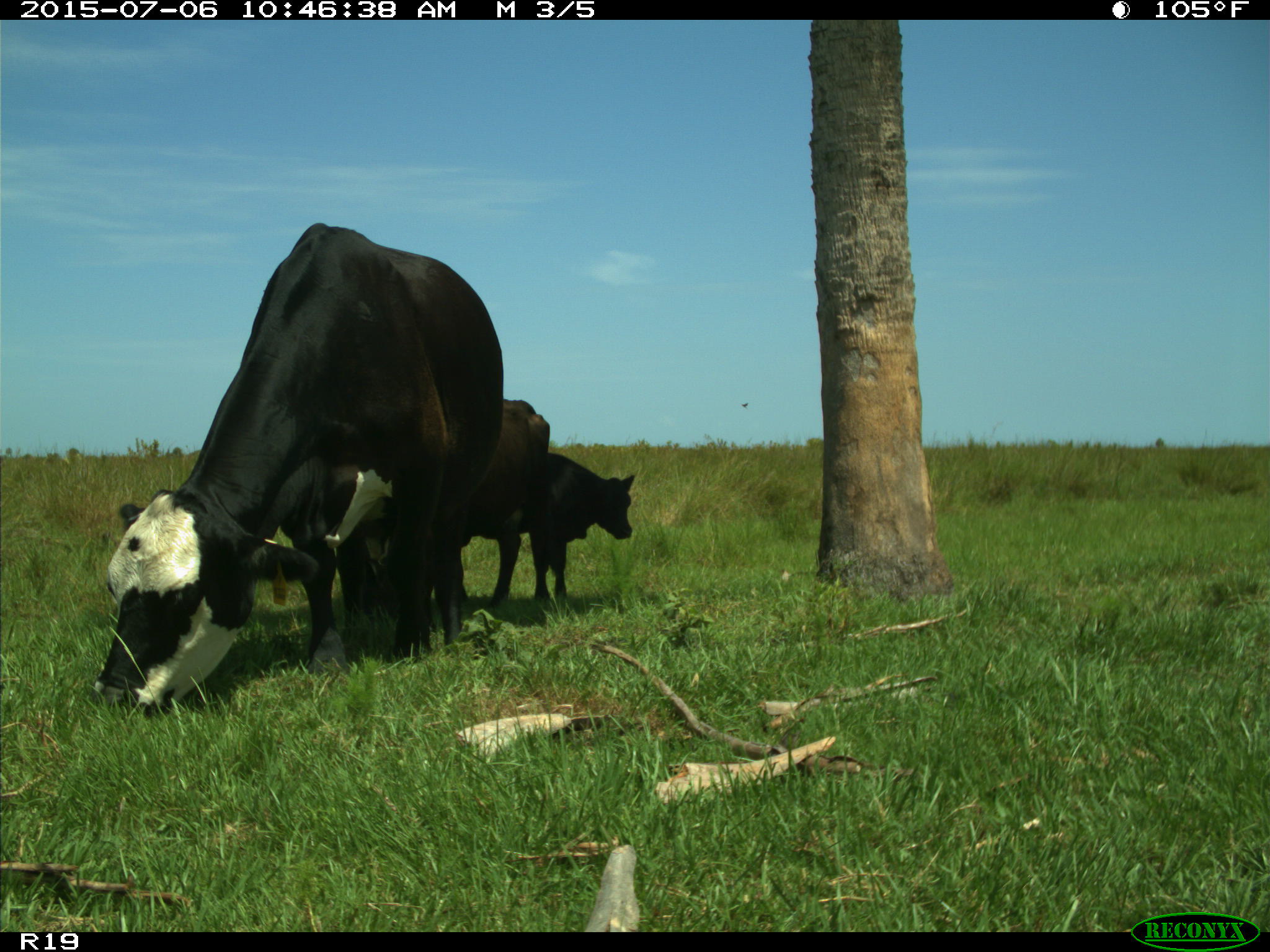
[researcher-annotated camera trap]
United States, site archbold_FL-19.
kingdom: Animalia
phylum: Chordata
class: Mammalia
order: Artiodactyla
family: Bovidae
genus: Bos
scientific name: Bos taurus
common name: domestic cow